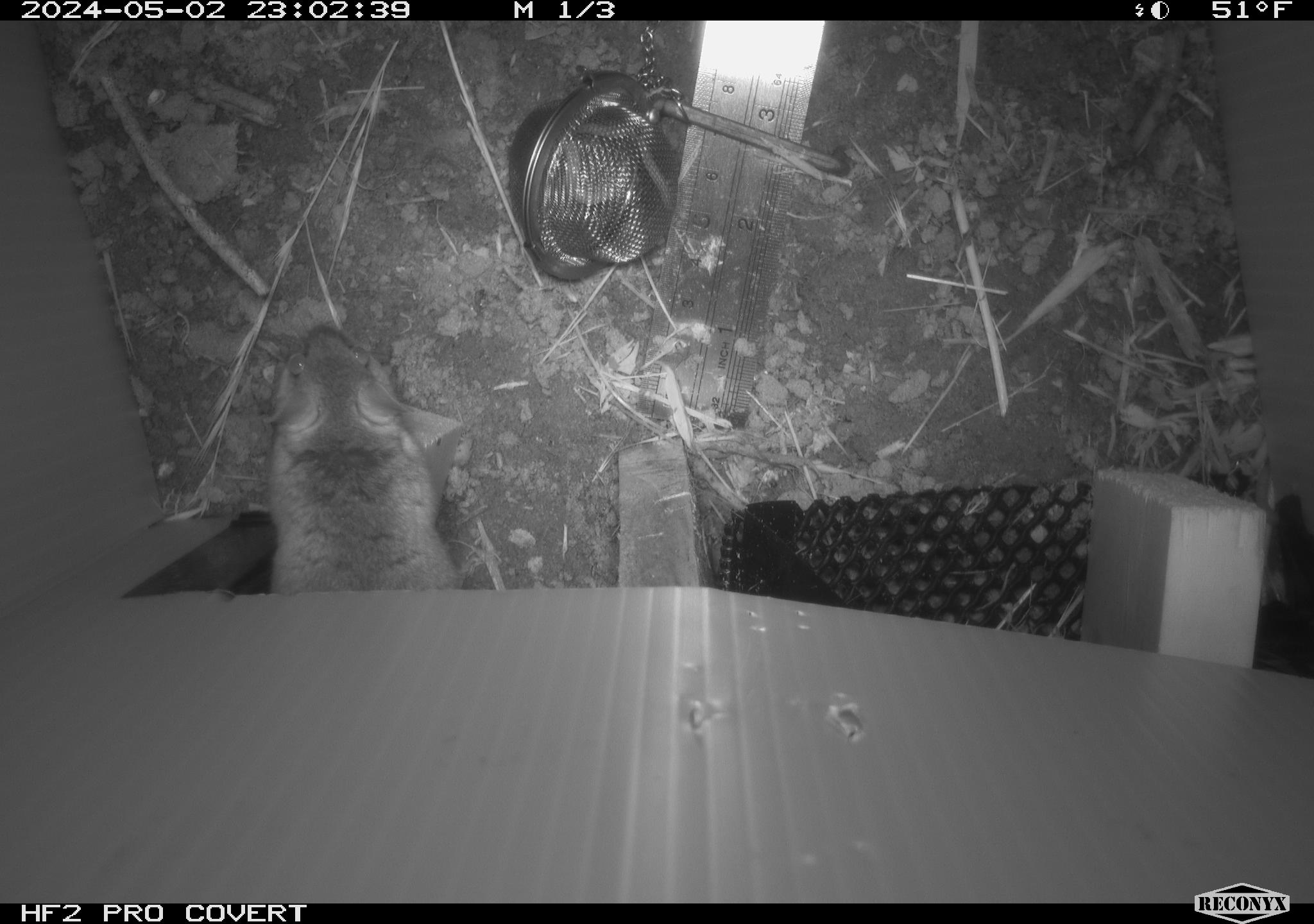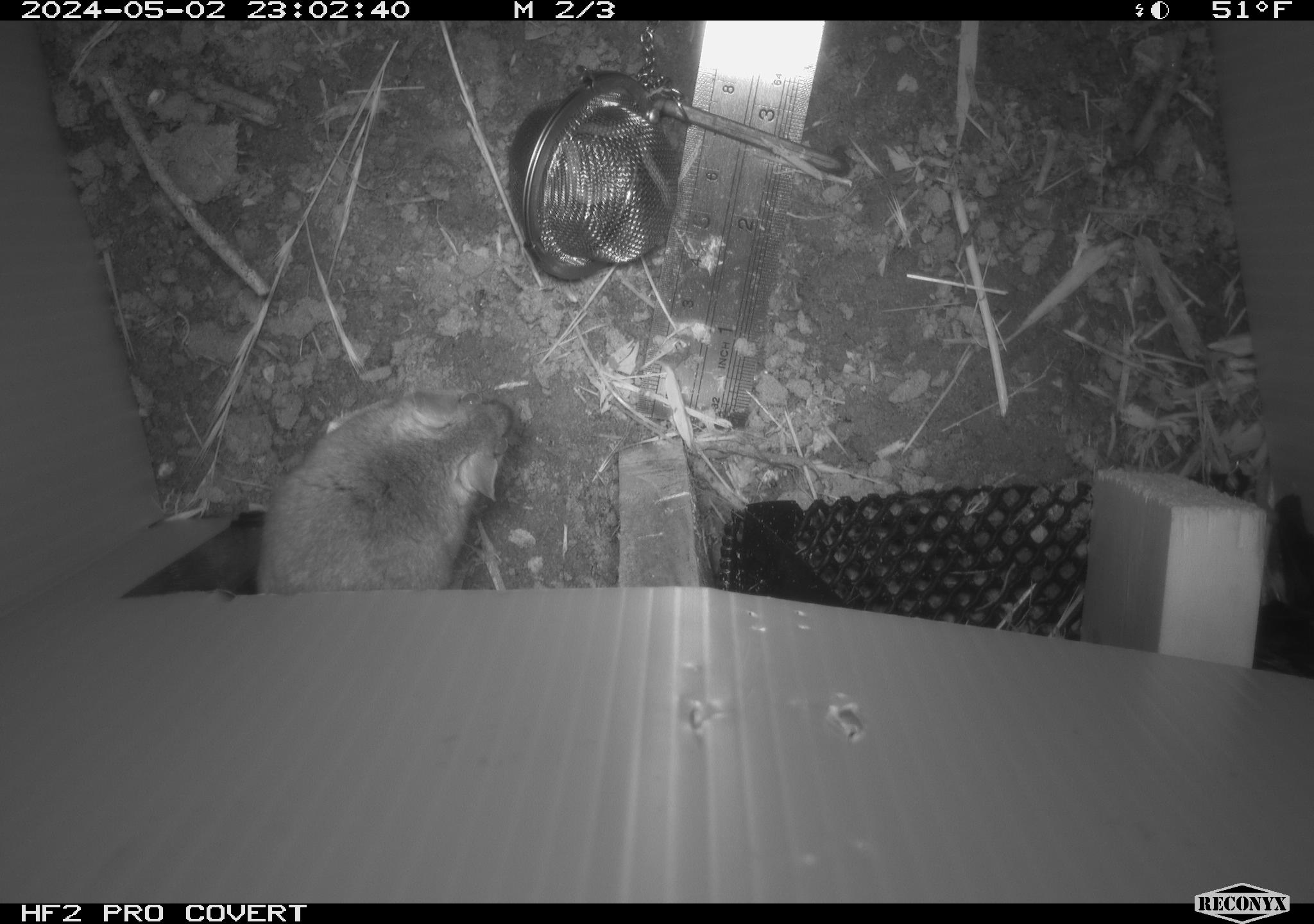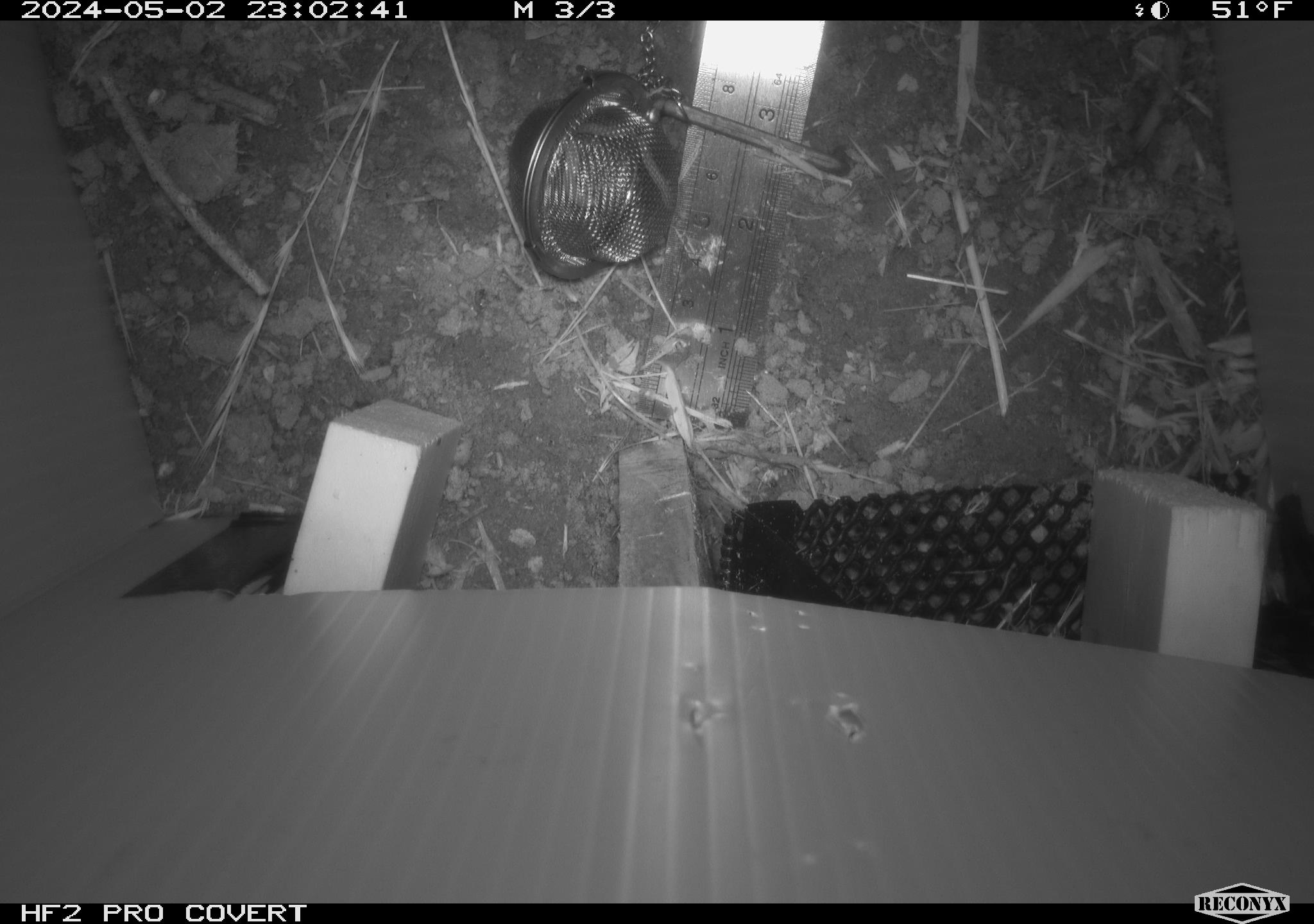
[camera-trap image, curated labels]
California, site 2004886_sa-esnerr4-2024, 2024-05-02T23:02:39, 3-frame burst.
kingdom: Animalia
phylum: Chordata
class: Mammalia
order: Rodentia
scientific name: Rodentia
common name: rodent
Rodent (Rodentia).